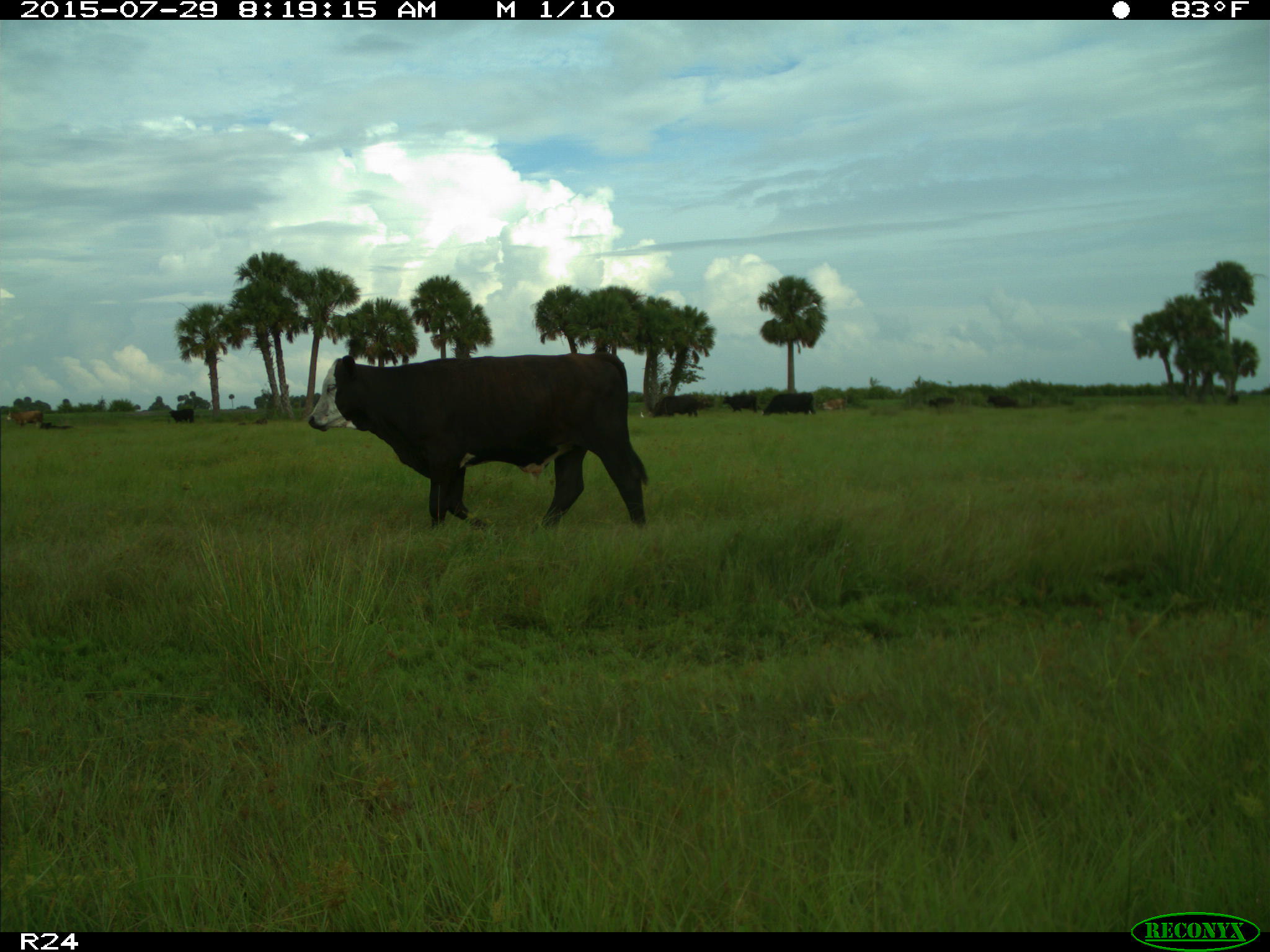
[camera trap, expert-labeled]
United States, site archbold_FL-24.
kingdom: Animalia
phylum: Chordata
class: Mammalia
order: Artiodactyla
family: Bovidae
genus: Bos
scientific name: Bos taurus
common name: domestic cow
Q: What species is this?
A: Bos taurus (domestic cow).